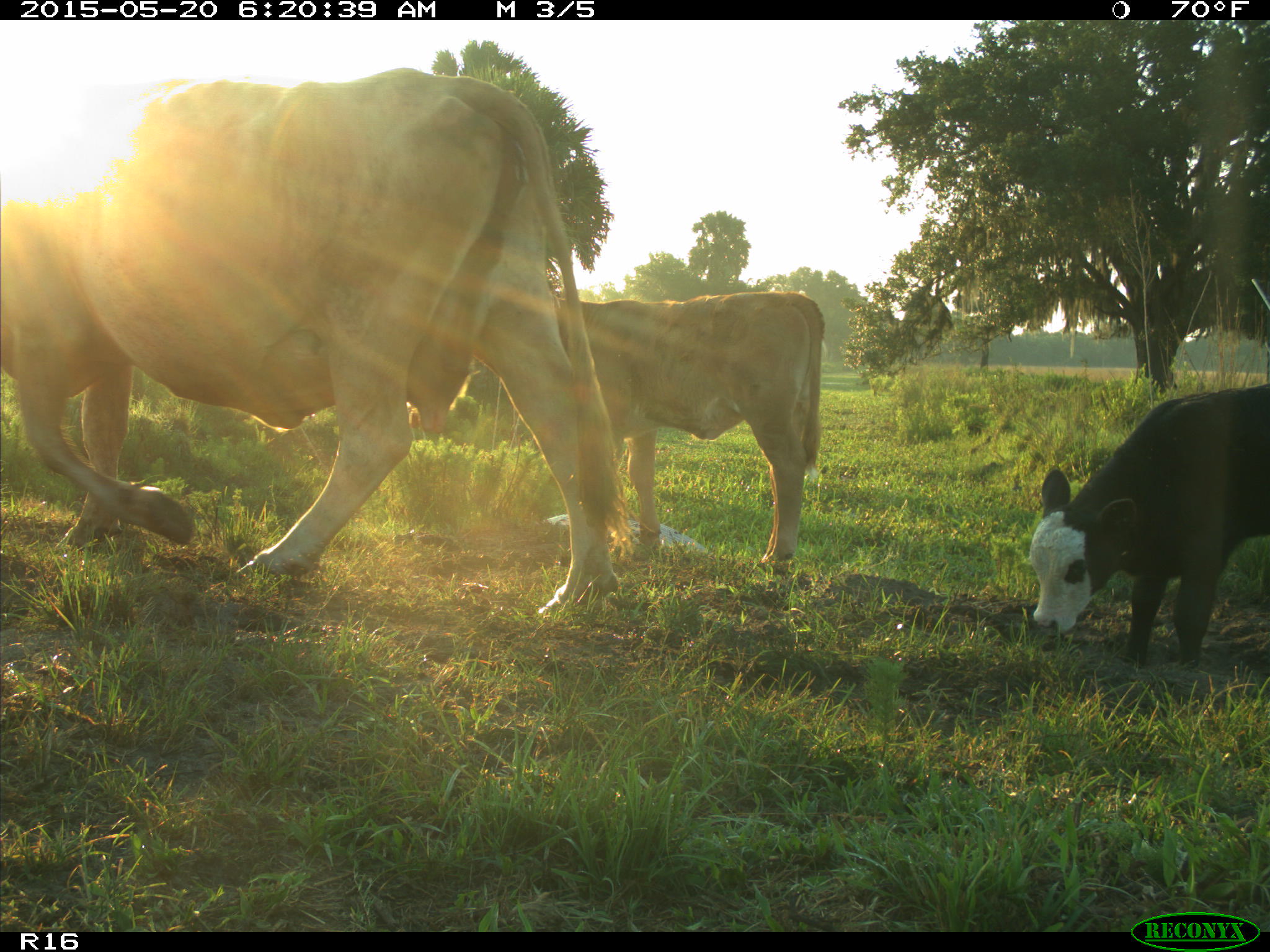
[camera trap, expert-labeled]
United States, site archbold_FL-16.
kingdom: Animalia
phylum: Chordata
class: Mammalia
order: Artiodactyla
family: Bovidae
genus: Bos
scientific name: Bos taurus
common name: domestic cow